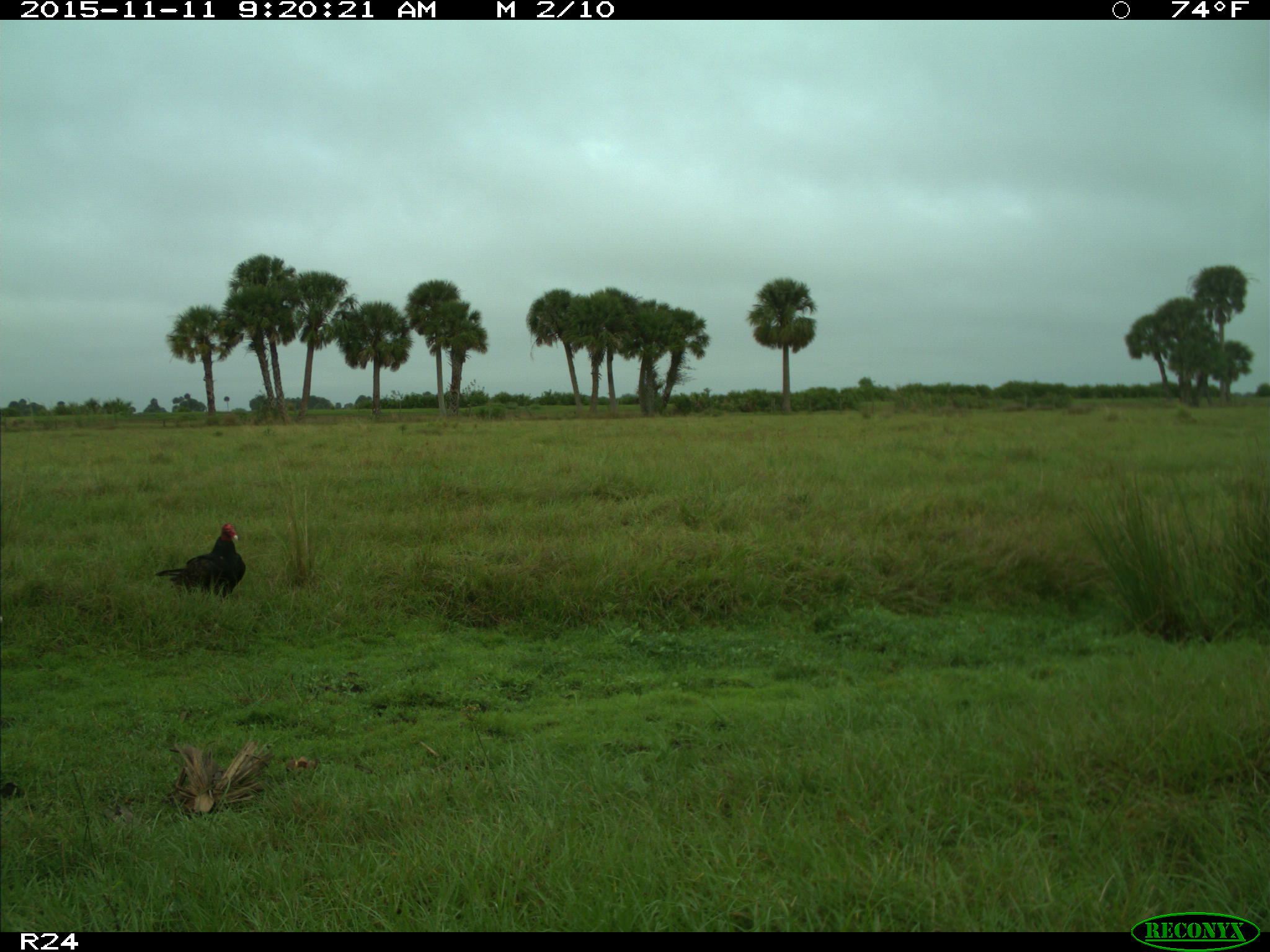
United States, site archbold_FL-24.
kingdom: Animalia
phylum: Chordata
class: Aves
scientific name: Aves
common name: birds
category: unidentified bird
Unidentified bird (birds) (Aves).